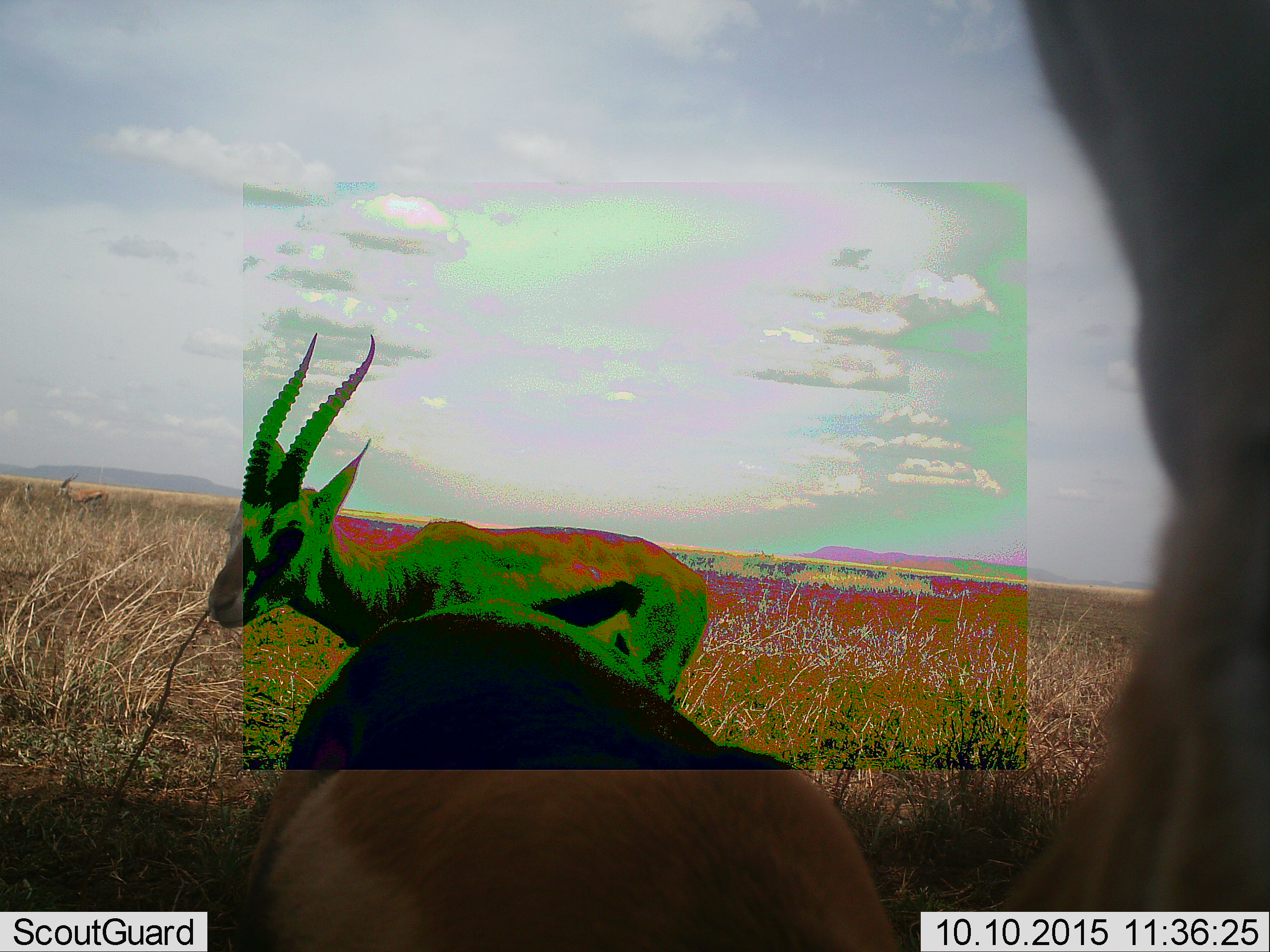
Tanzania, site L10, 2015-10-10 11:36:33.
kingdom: Animalia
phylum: Chordata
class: Mammalia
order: Artiodactyla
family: Bovidae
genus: Eudorcas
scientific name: Eudorcas thomsonii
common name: thomson's gazelle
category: gazellethomsons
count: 3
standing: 78%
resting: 0%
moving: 67%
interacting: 11%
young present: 0%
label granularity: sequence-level